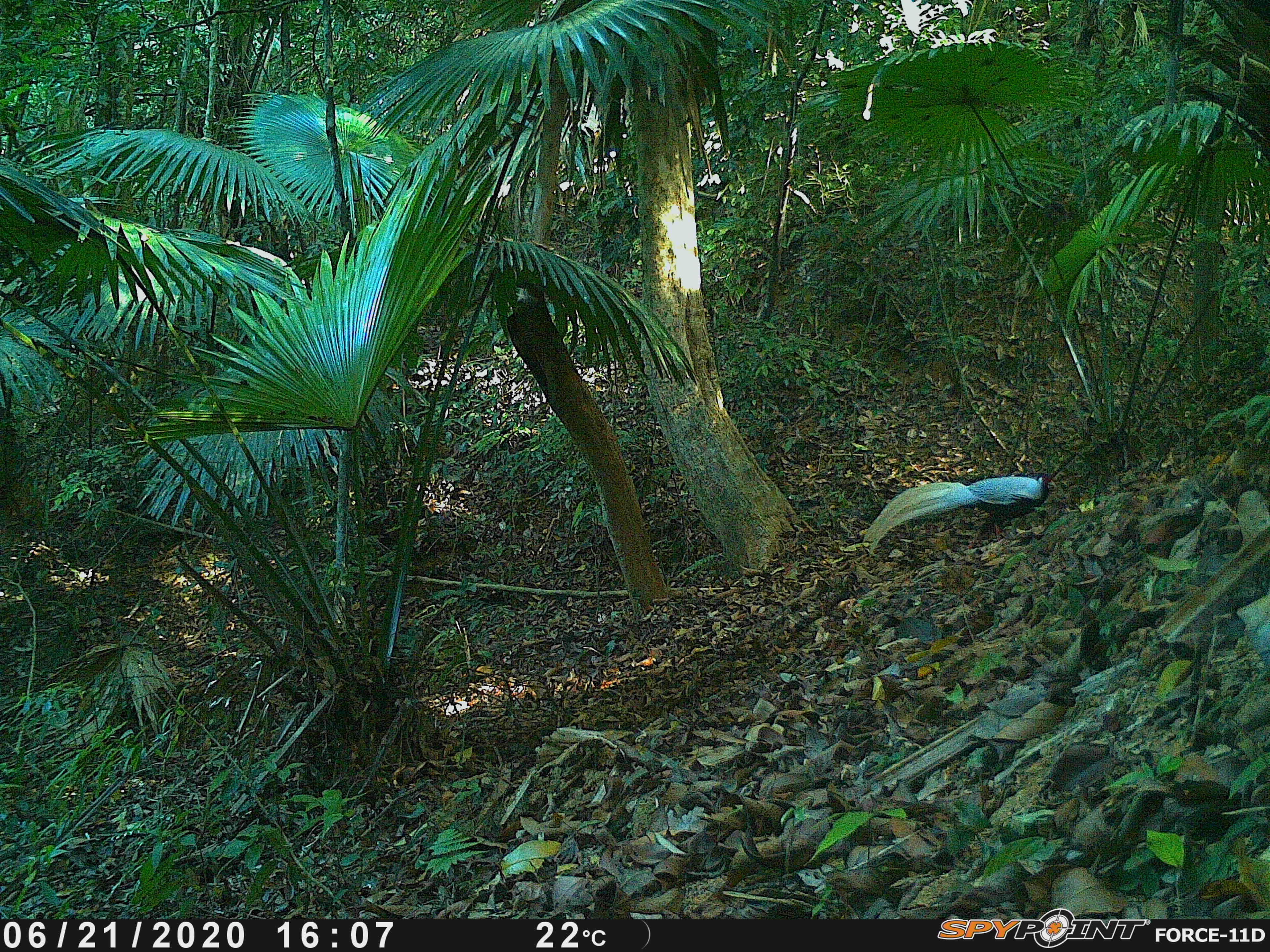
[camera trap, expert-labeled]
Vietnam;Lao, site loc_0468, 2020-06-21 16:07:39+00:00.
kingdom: Animalia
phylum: Chordata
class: Aves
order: Galliformes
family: Phasianidae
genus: Lophura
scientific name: Lophura nycthemera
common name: silver pheasant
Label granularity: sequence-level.